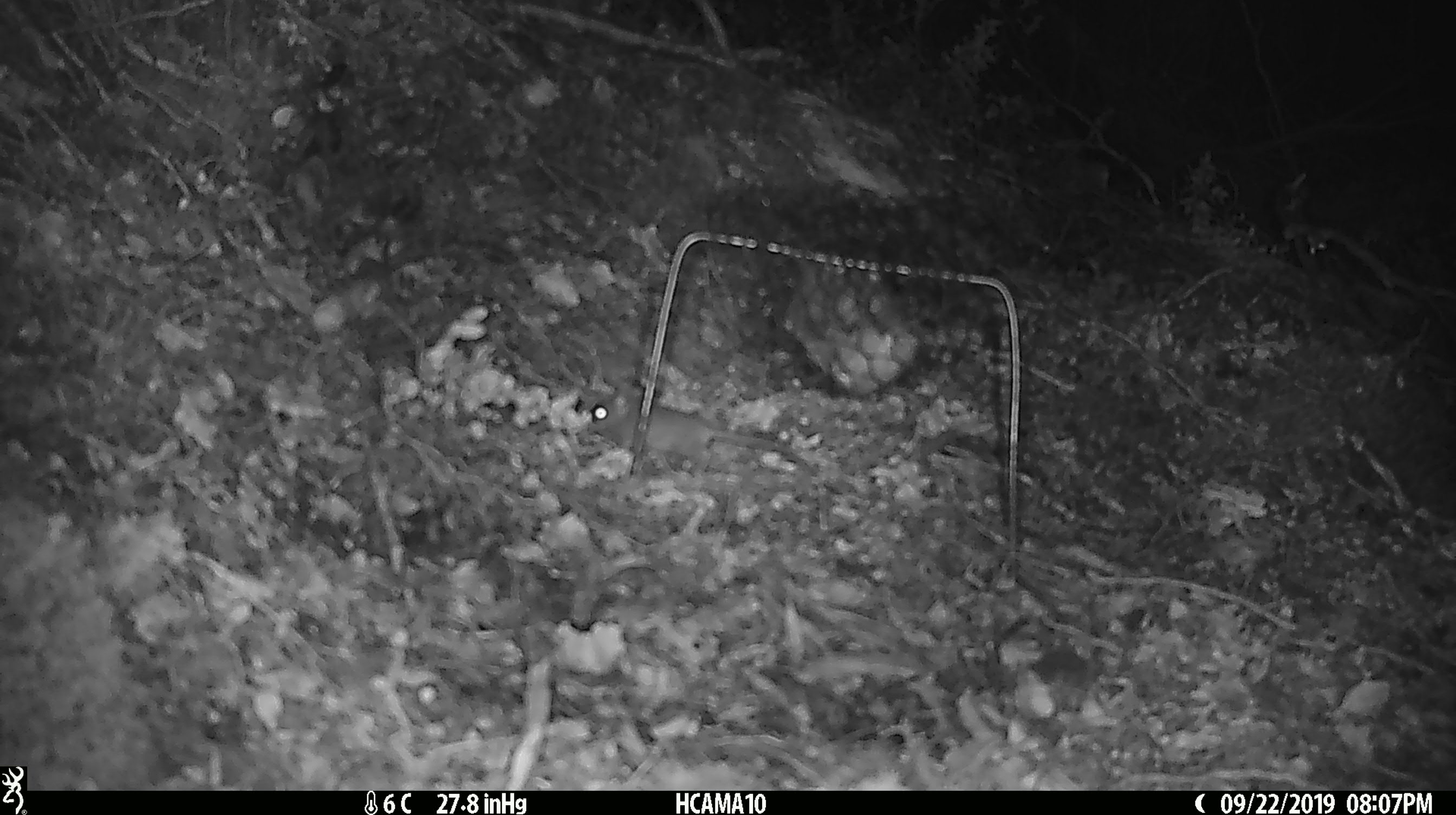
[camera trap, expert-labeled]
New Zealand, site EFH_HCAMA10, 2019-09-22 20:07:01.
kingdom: Animalia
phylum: Chordata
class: Mammalia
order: Rodentia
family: Muridae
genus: Mus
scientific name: Mus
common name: mouse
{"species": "mouse (Mus)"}